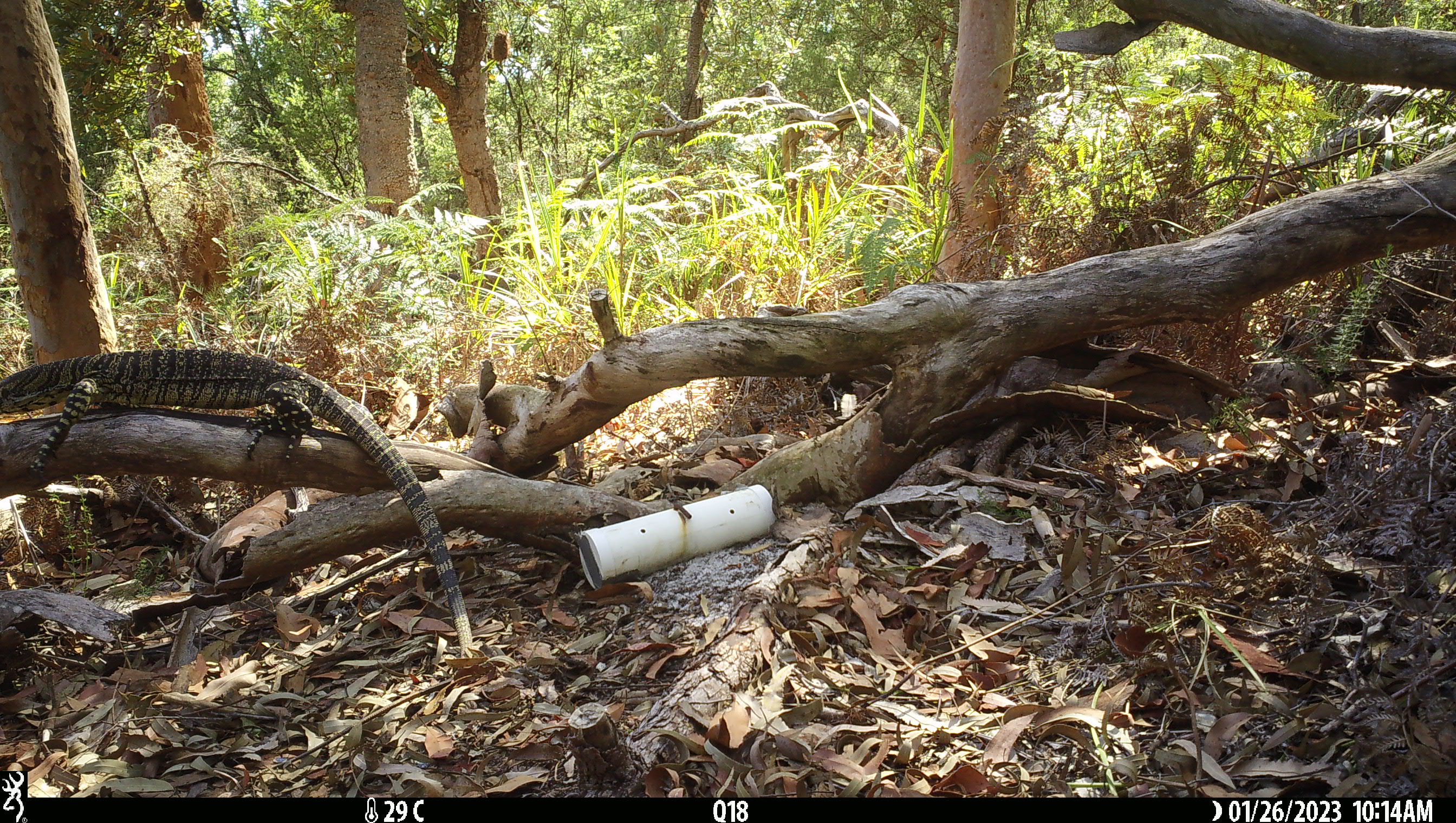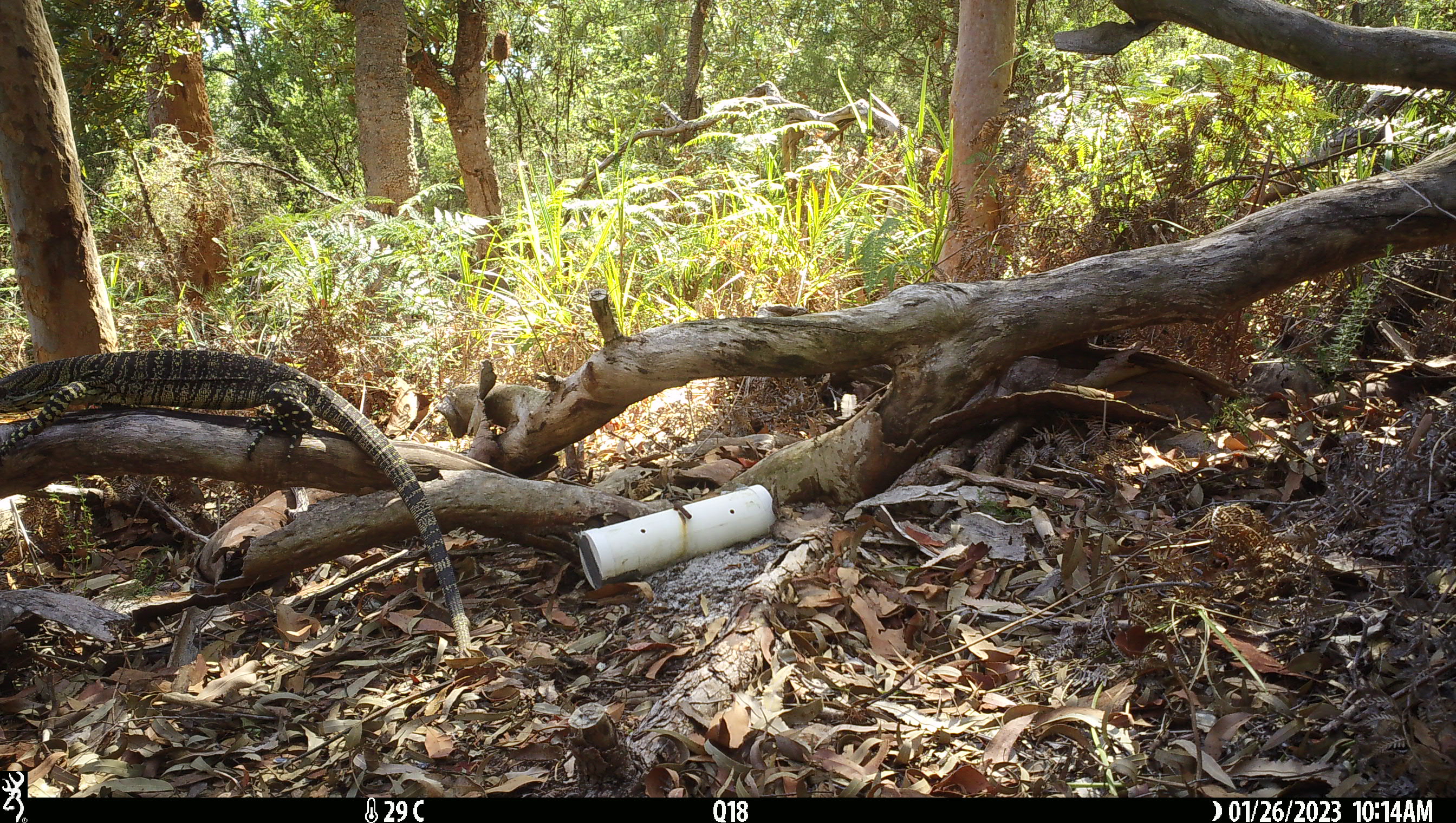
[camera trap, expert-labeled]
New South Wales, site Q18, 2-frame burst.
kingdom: Animalia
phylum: Chordata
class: Reptilia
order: Squamata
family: Varanidae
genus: Varanus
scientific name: Varanus varius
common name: lace monitor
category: goanna